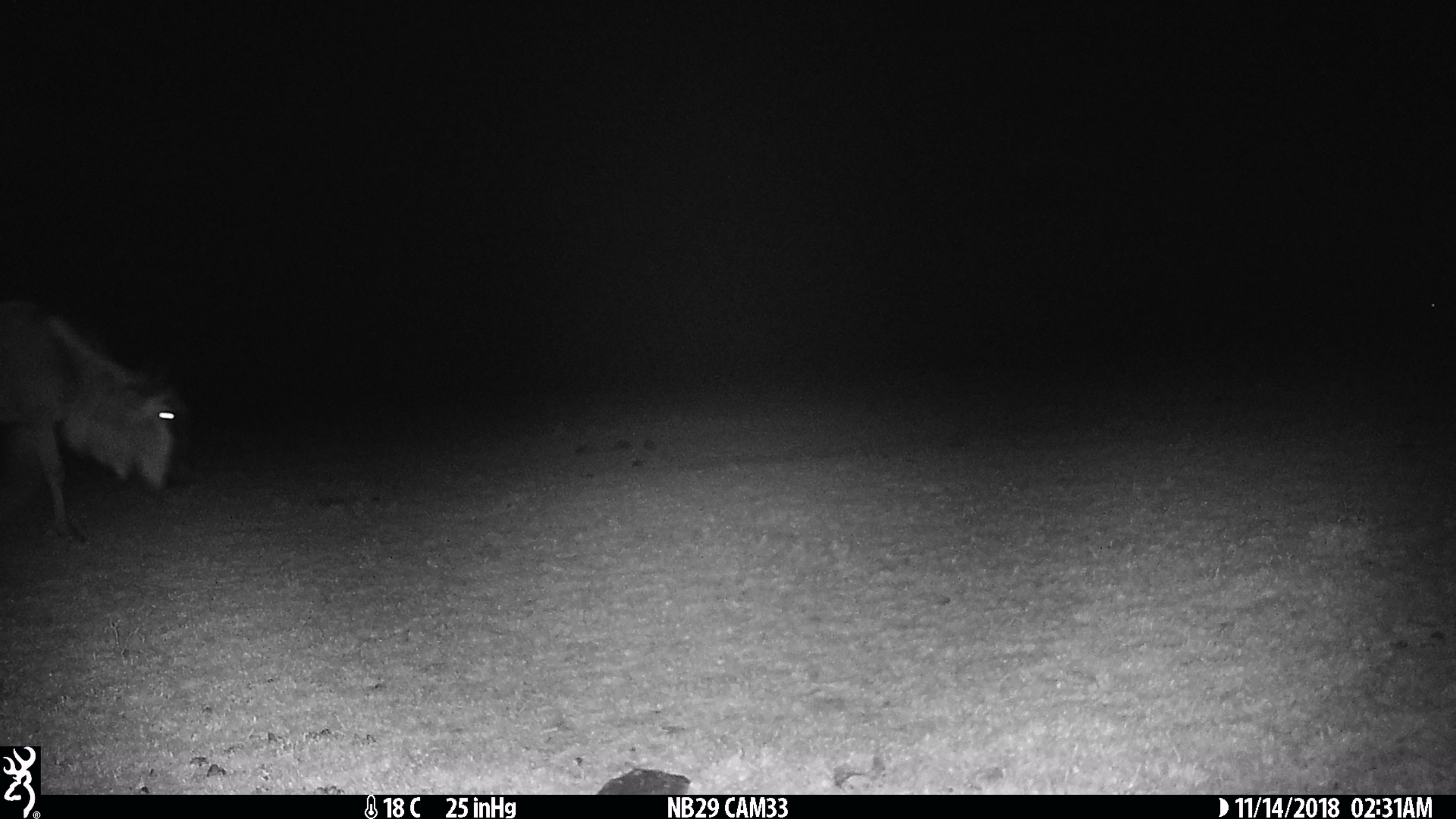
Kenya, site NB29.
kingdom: Animalia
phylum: Chordata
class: Mammalia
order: Artiodactyla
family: Bovidae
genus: Connochaetes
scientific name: Connochaetes taurinus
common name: blue wildebeest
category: wildebeest